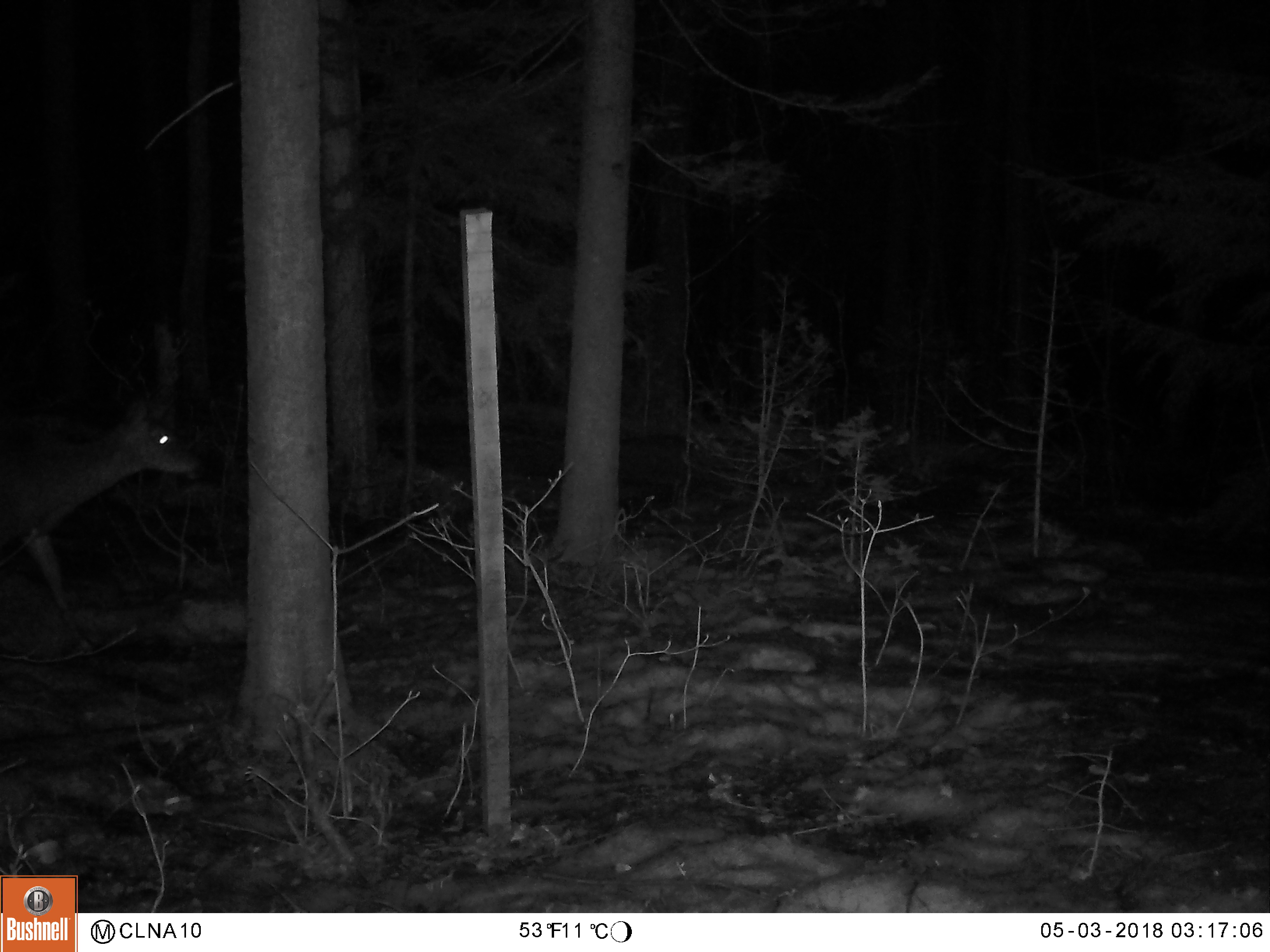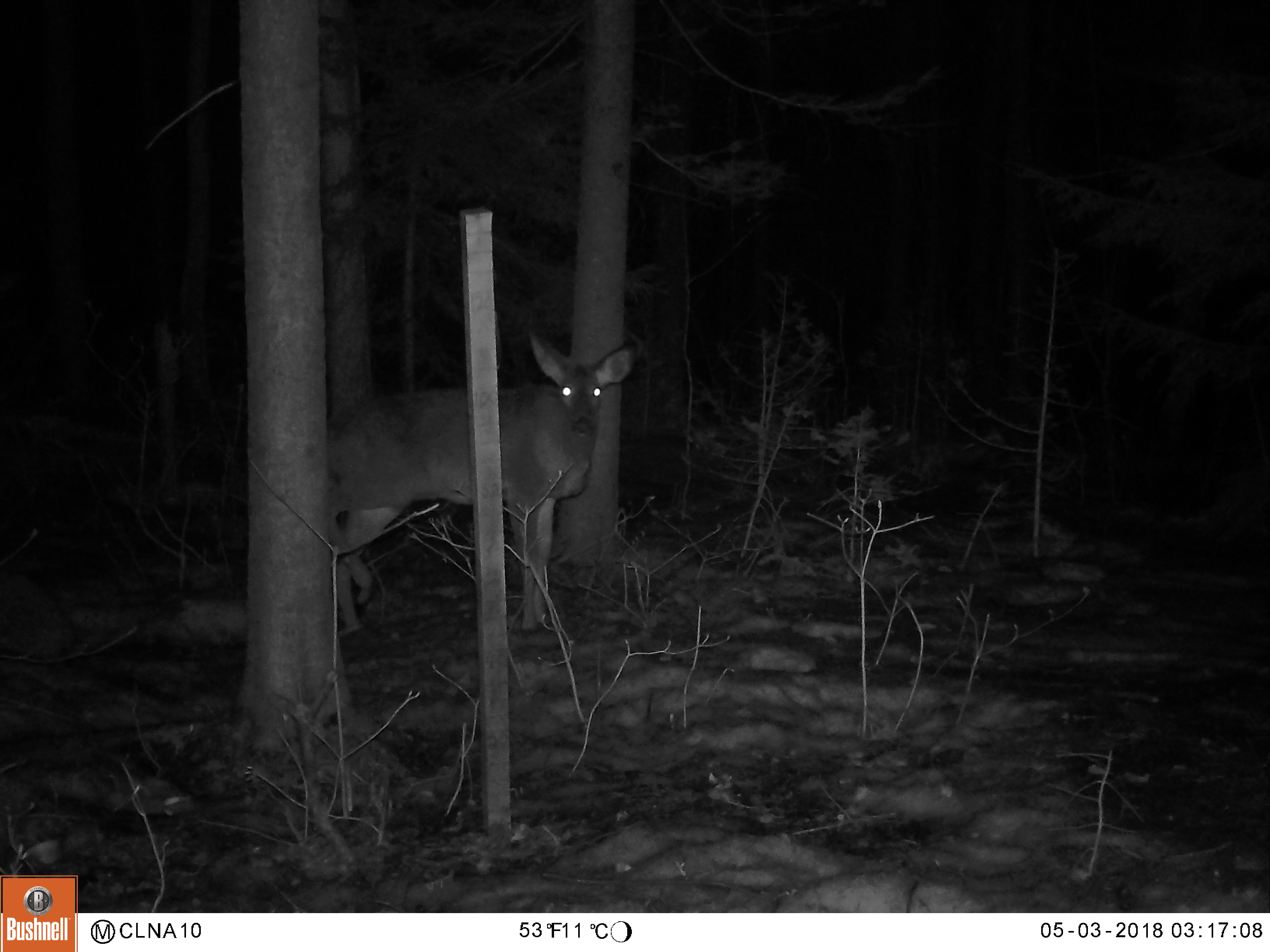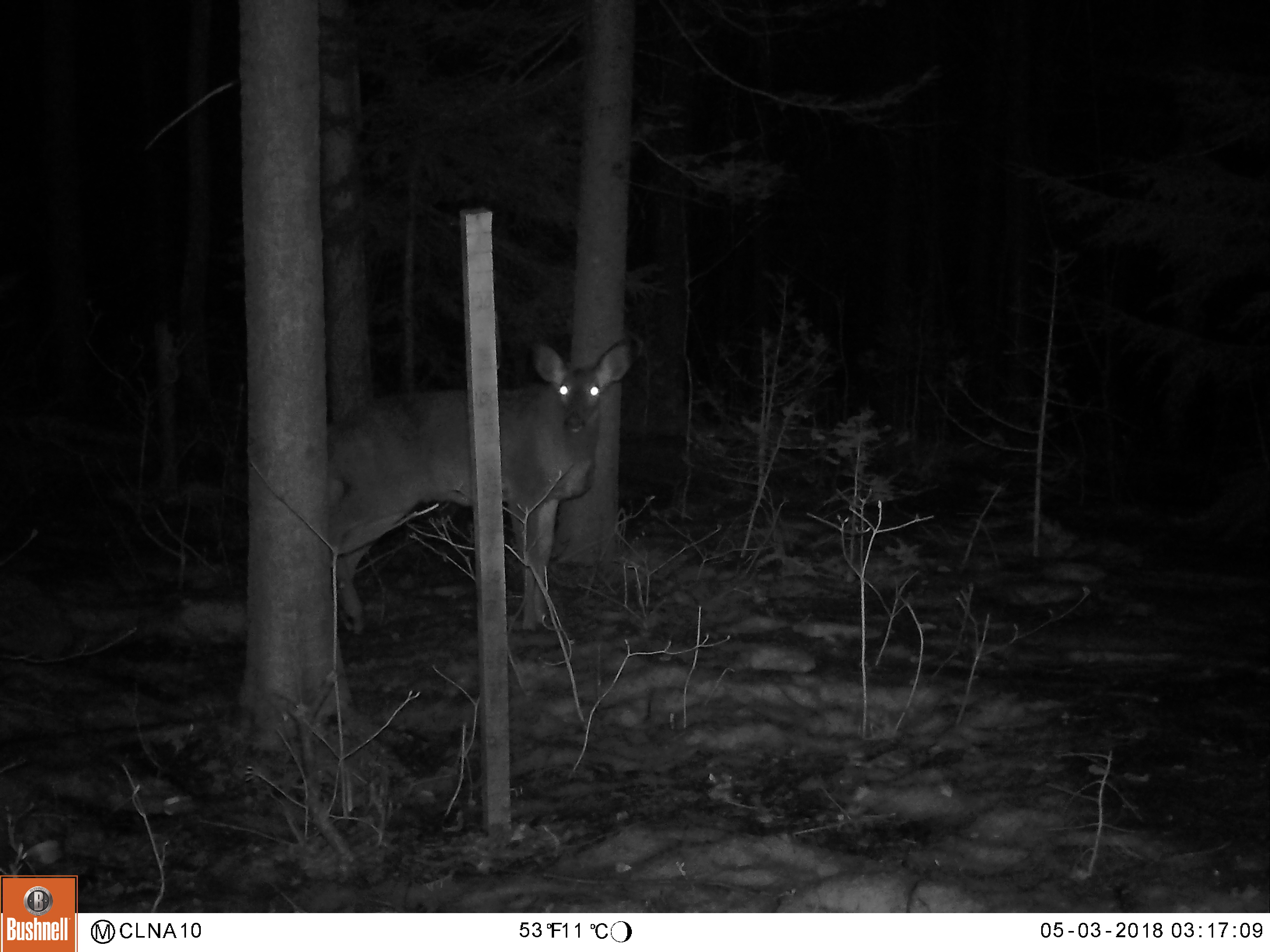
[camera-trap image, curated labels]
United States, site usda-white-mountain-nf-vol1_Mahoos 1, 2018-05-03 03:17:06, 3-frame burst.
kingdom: Animalia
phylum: Chordata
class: Mammalia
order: Artiodactyla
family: Cervidae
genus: Odocoileus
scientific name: Odocoileus virginianus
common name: white-tailed deer